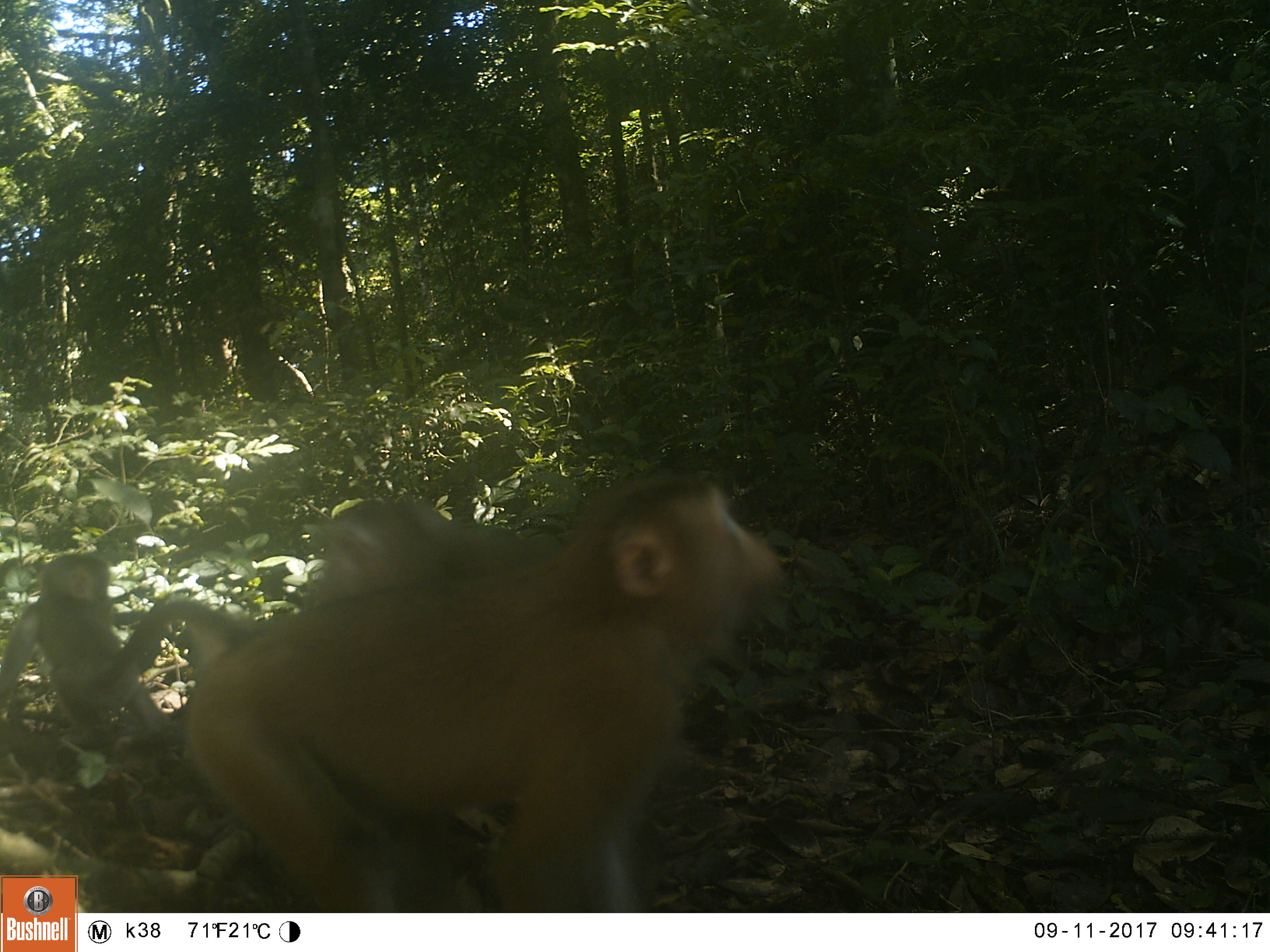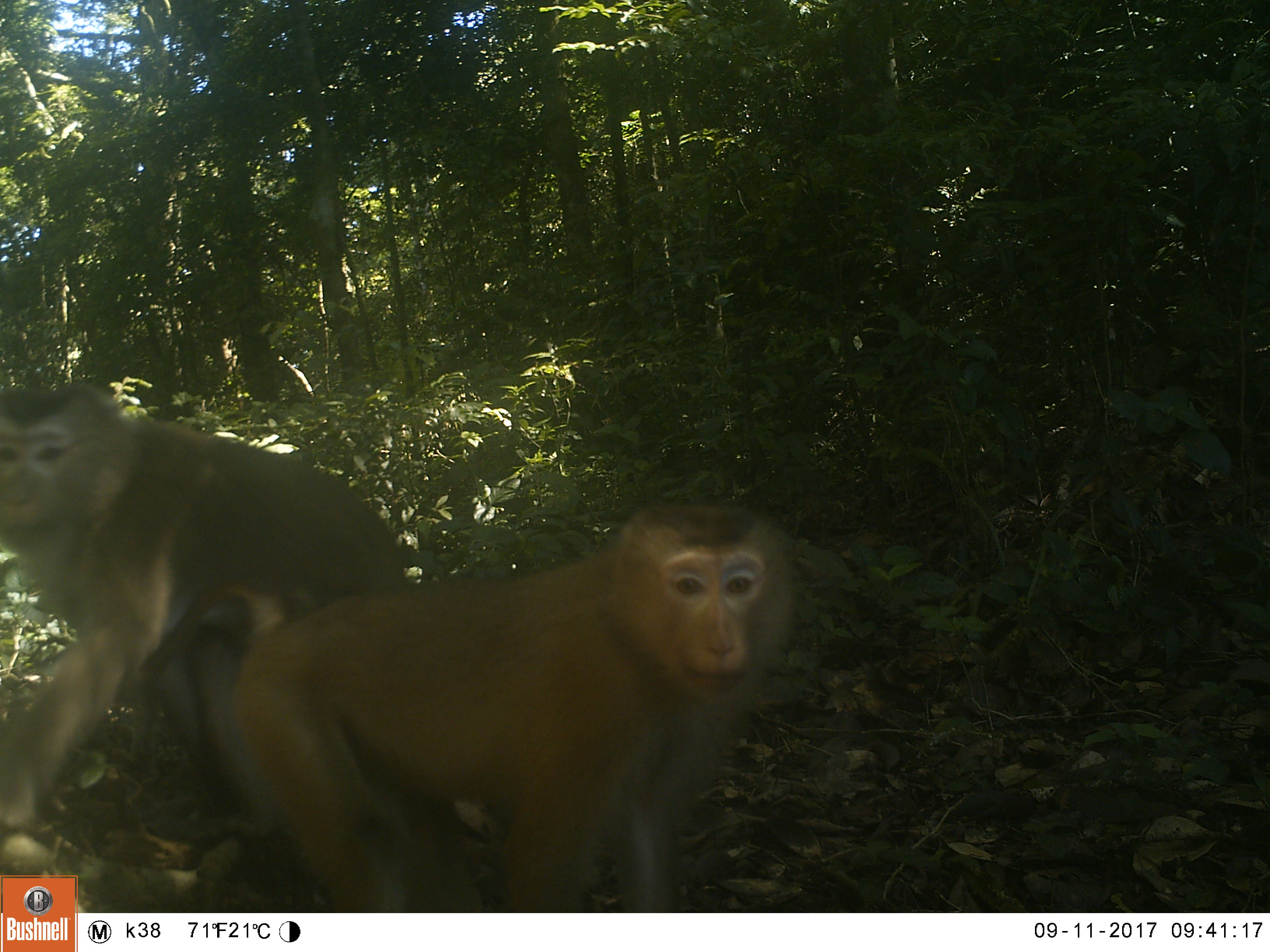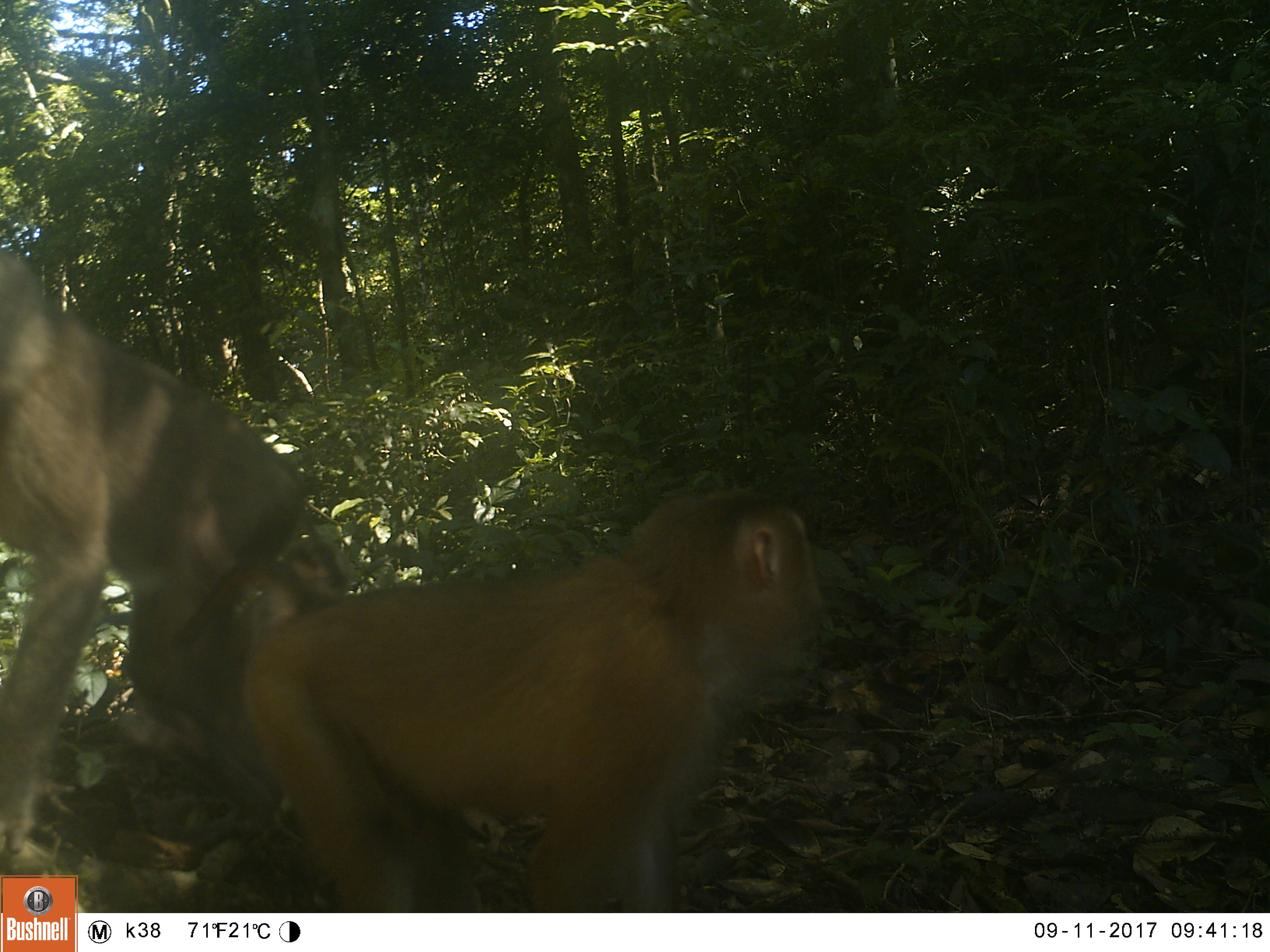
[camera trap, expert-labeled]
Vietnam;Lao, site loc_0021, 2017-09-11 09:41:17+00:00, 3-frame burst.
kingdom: Animalia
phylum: Chordata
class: Mammalia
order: Primates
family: Cercopithecidae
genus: Macaca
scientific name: Macaca nemestrina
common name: pig-tailed macaque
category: pig tailed macaque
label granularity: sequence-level